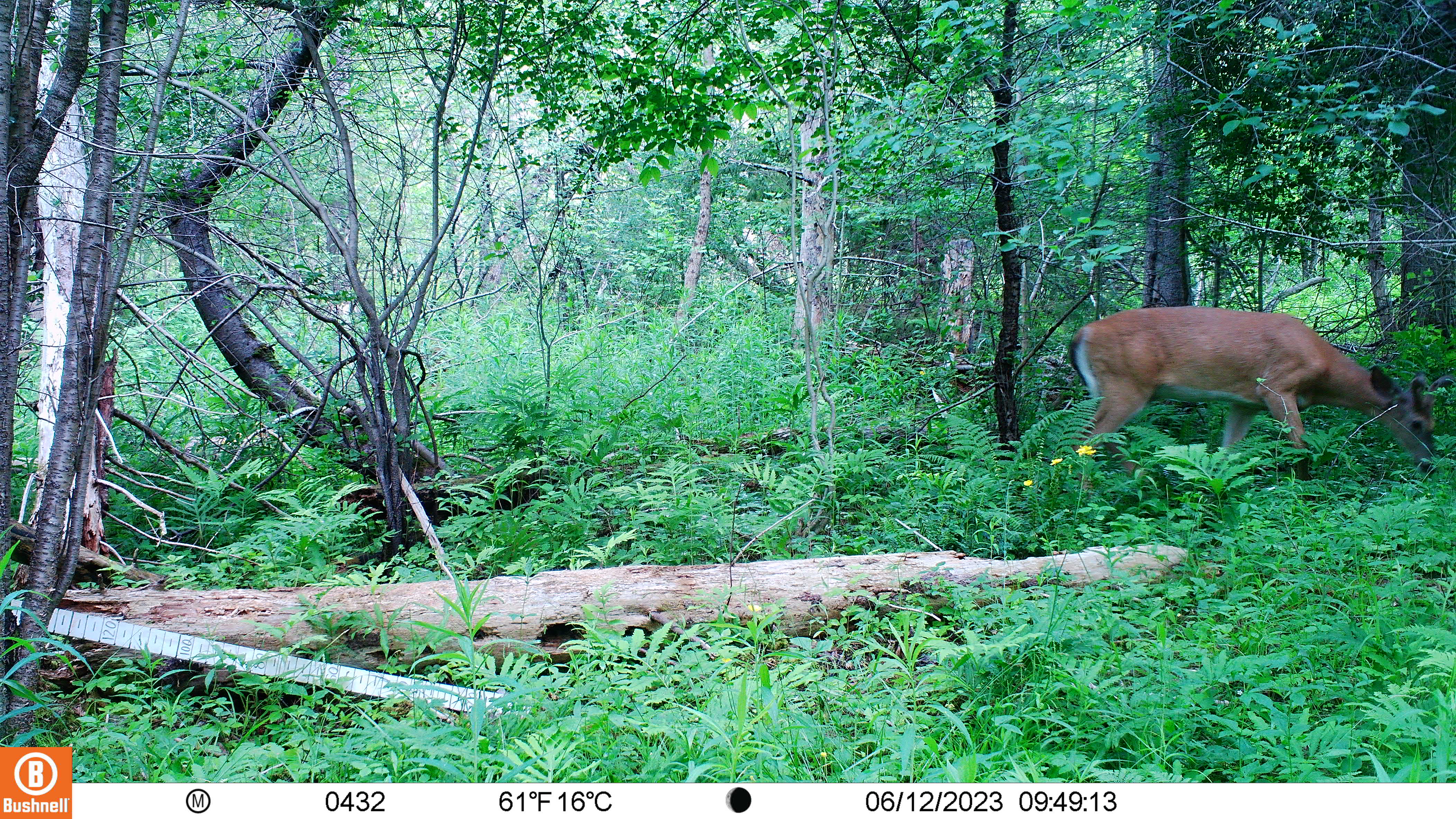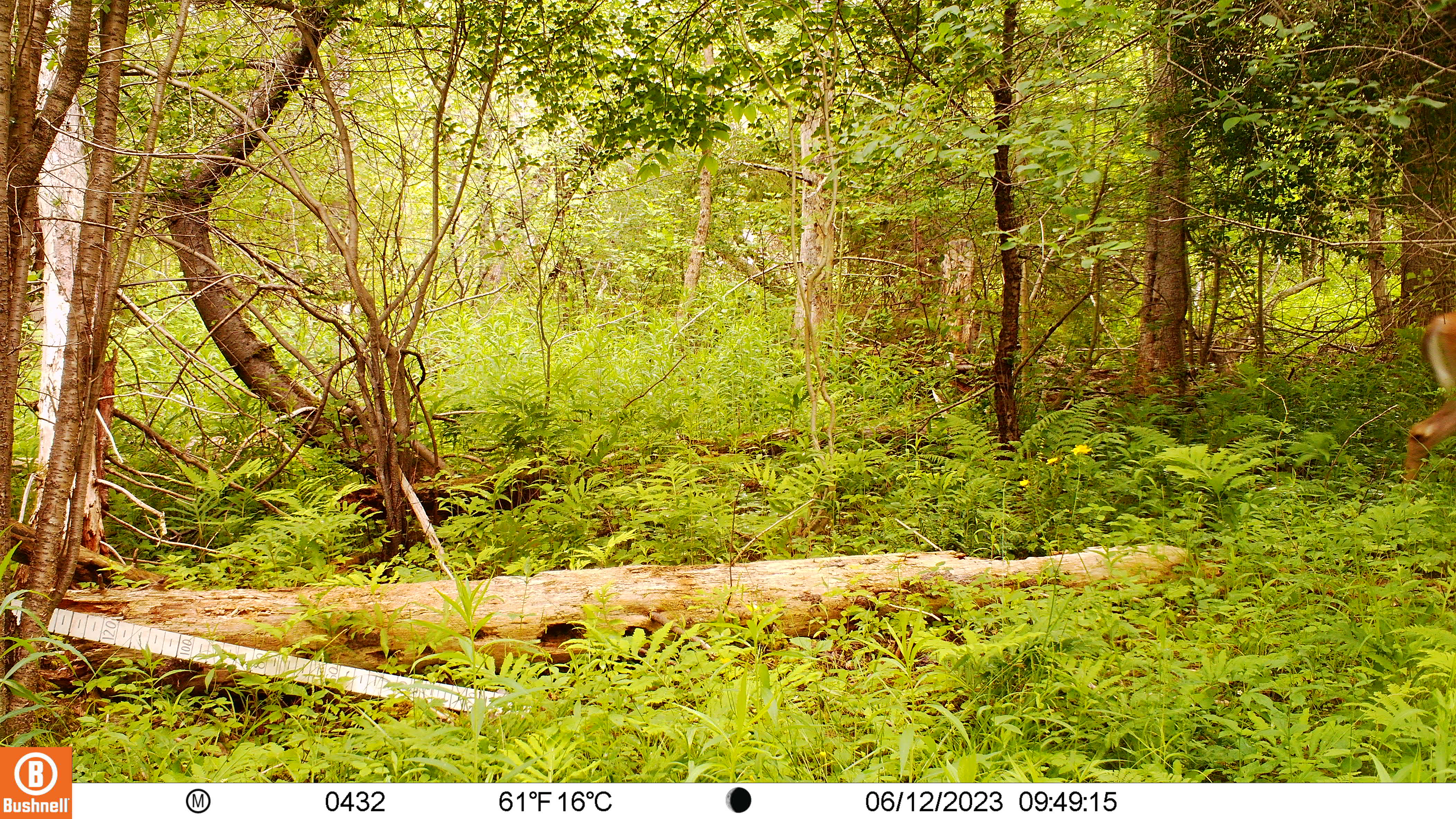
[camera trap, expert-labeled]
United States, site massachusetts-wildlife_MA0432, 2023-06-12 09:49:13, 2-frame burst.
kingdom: Animalia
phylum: Chordata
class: Mammalia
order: Artiodactyla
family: Cervidae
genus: Odocoileus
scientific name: Odocoileus virginianus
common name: white-tailed deer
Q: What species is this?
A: White-tailed deer (Odocoileus virginianus).